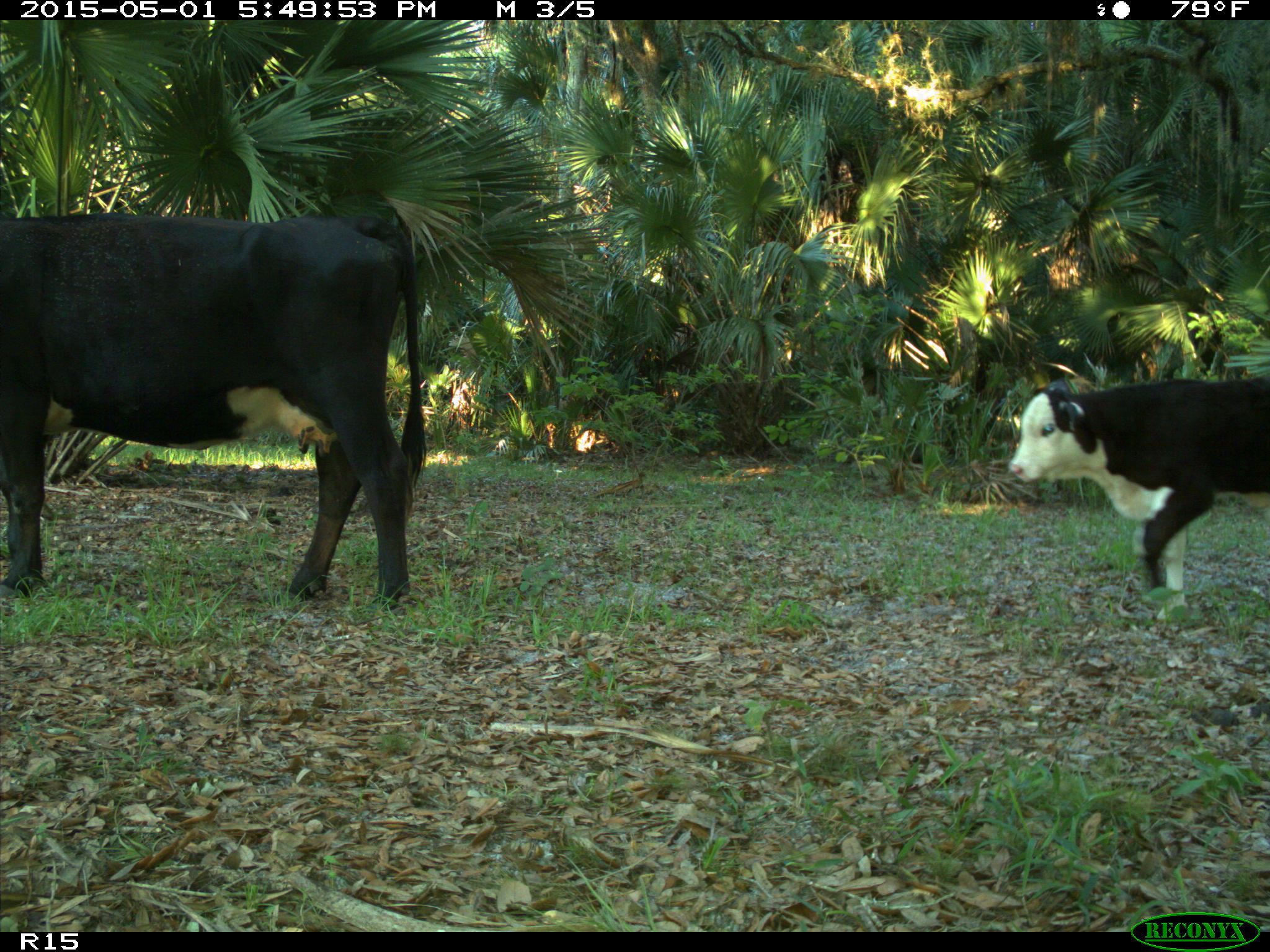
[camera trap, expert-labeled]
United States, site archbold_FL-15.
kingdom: Animalia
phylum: Chordata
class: Mammalia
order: Artiodactyla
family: Bovidae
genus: Bos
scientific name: Bos taurus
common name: domestic cow